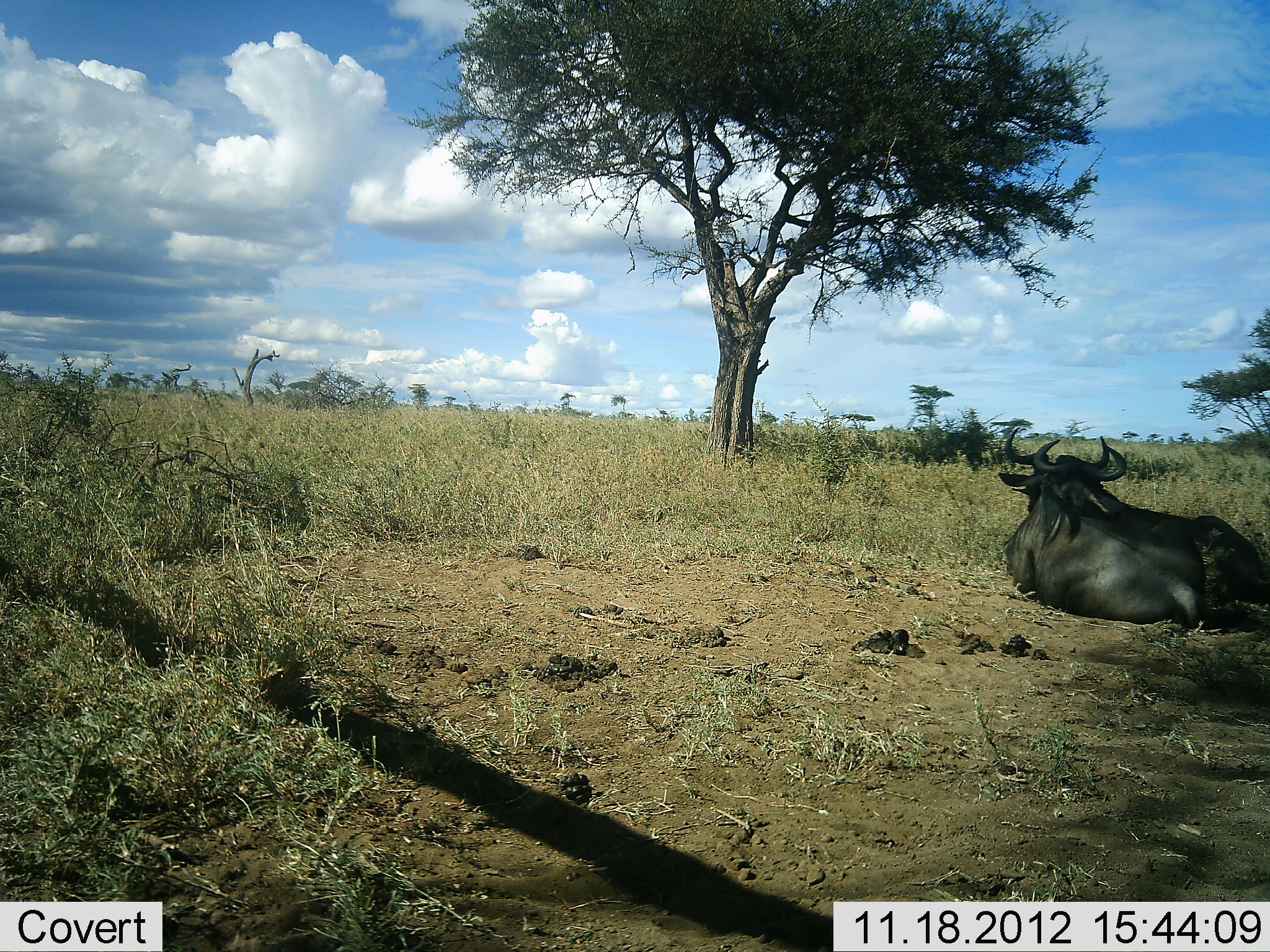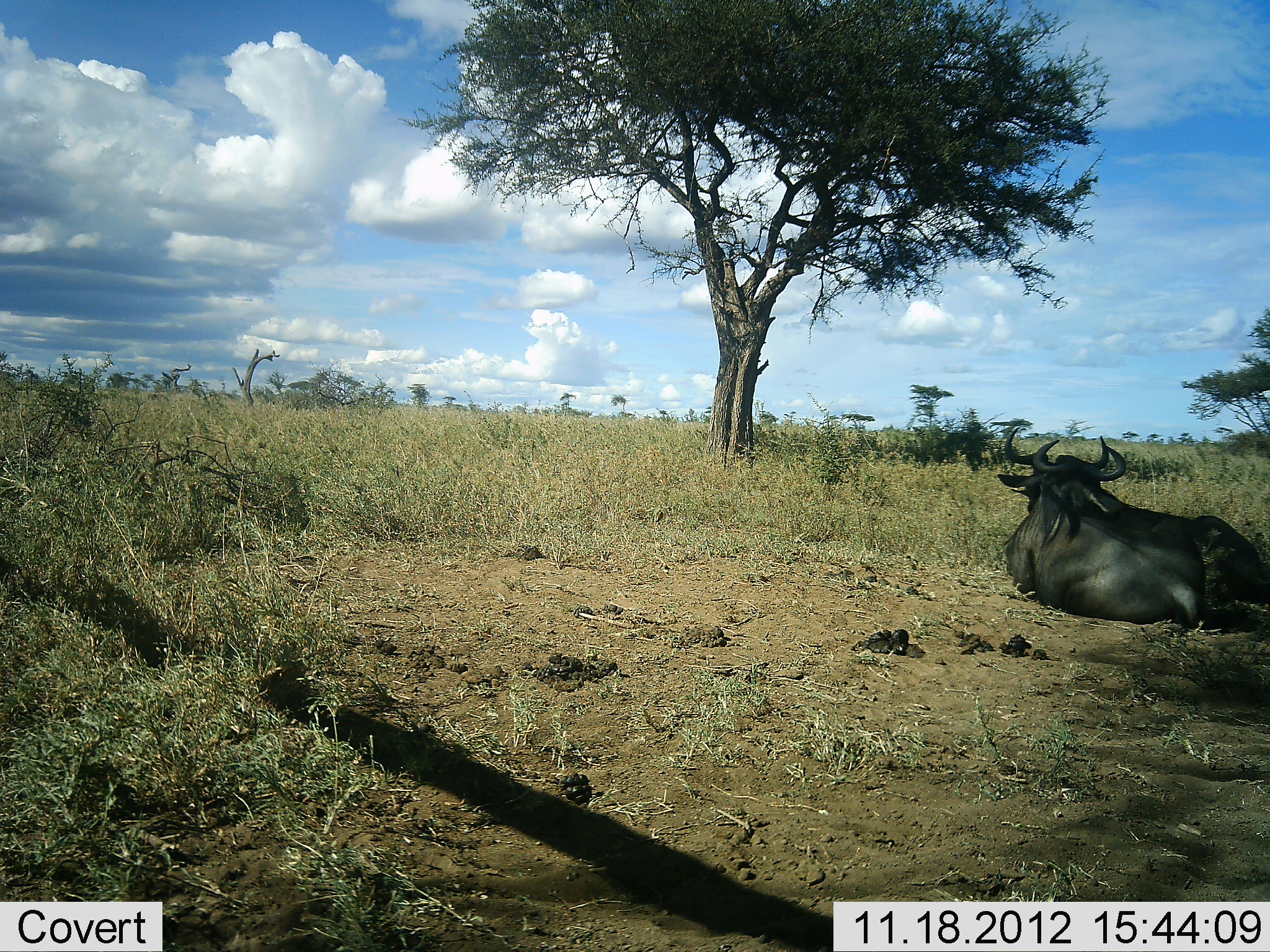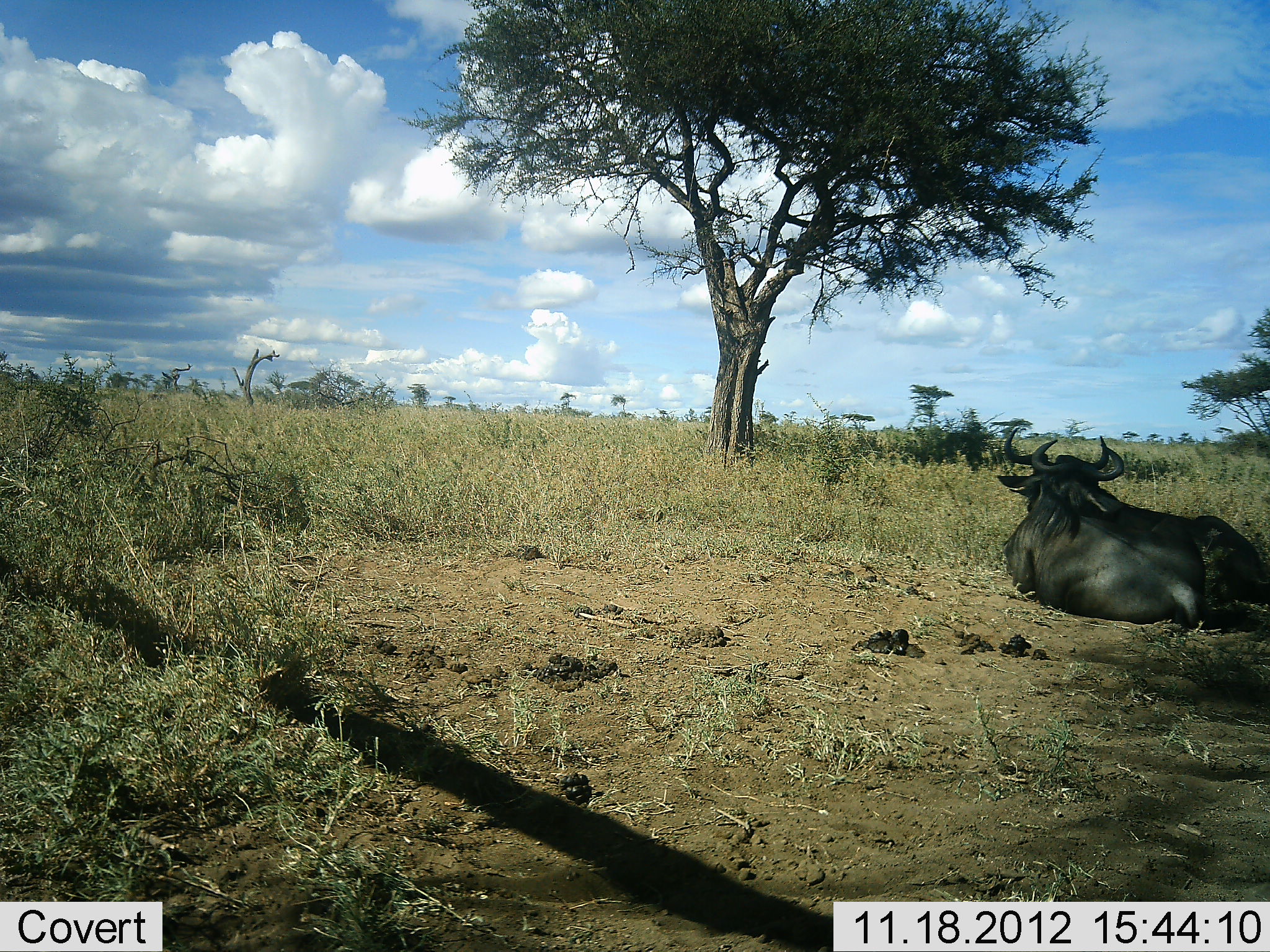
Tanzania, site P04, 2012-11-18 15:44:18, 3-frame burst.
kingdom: Animalia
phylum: Chordata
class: Mammalia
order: Artiodactyla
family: Bovidae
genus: Connochaetes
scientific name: Connochaetes taurinus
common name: blue wildebeest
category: wildebeest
Wildebeest (blue wildebeest) (Connochaetes taurinus), count 2. Behavior (volunteer vote fractions): standing 0%, resting 100%, moving 0%, interacting 0%. Young present (vote fraction): 0%. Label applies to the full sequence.